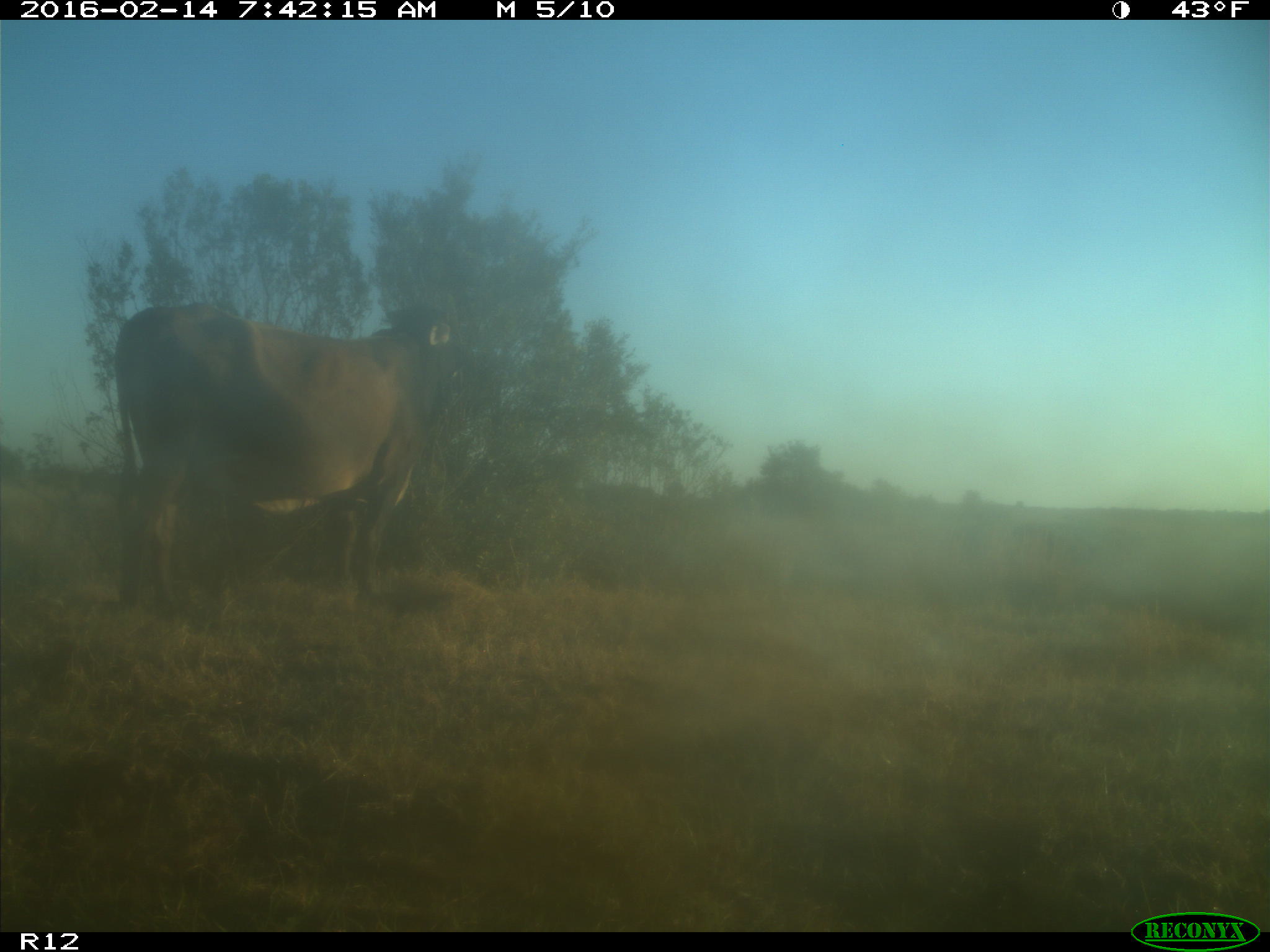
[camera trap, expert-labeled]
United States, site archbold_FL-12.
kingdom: Animalia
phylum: Chordata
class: Mammalia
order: Artiodactyla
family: Bovidae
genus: Bos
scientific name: Bos taurus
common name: domestic cow